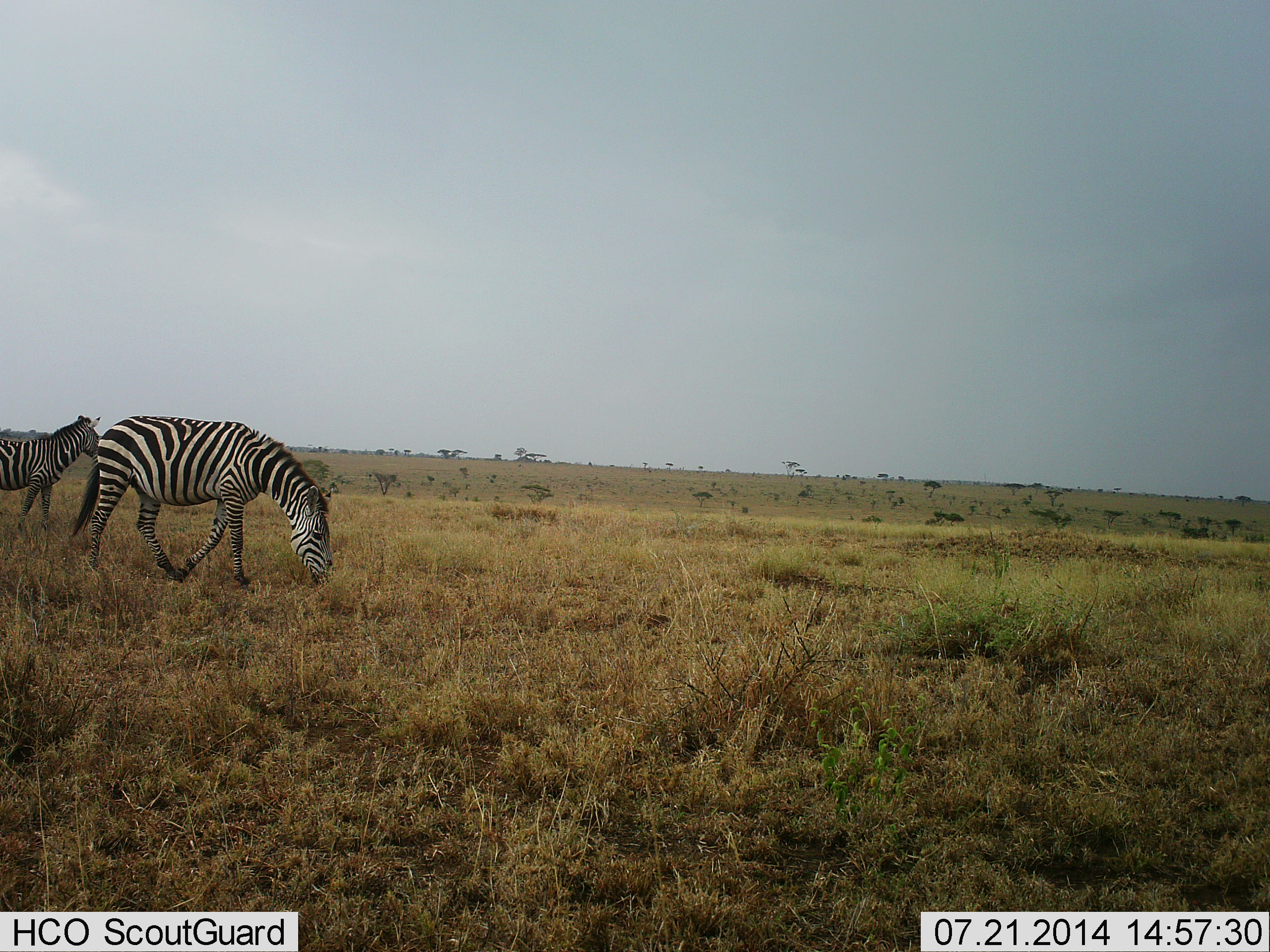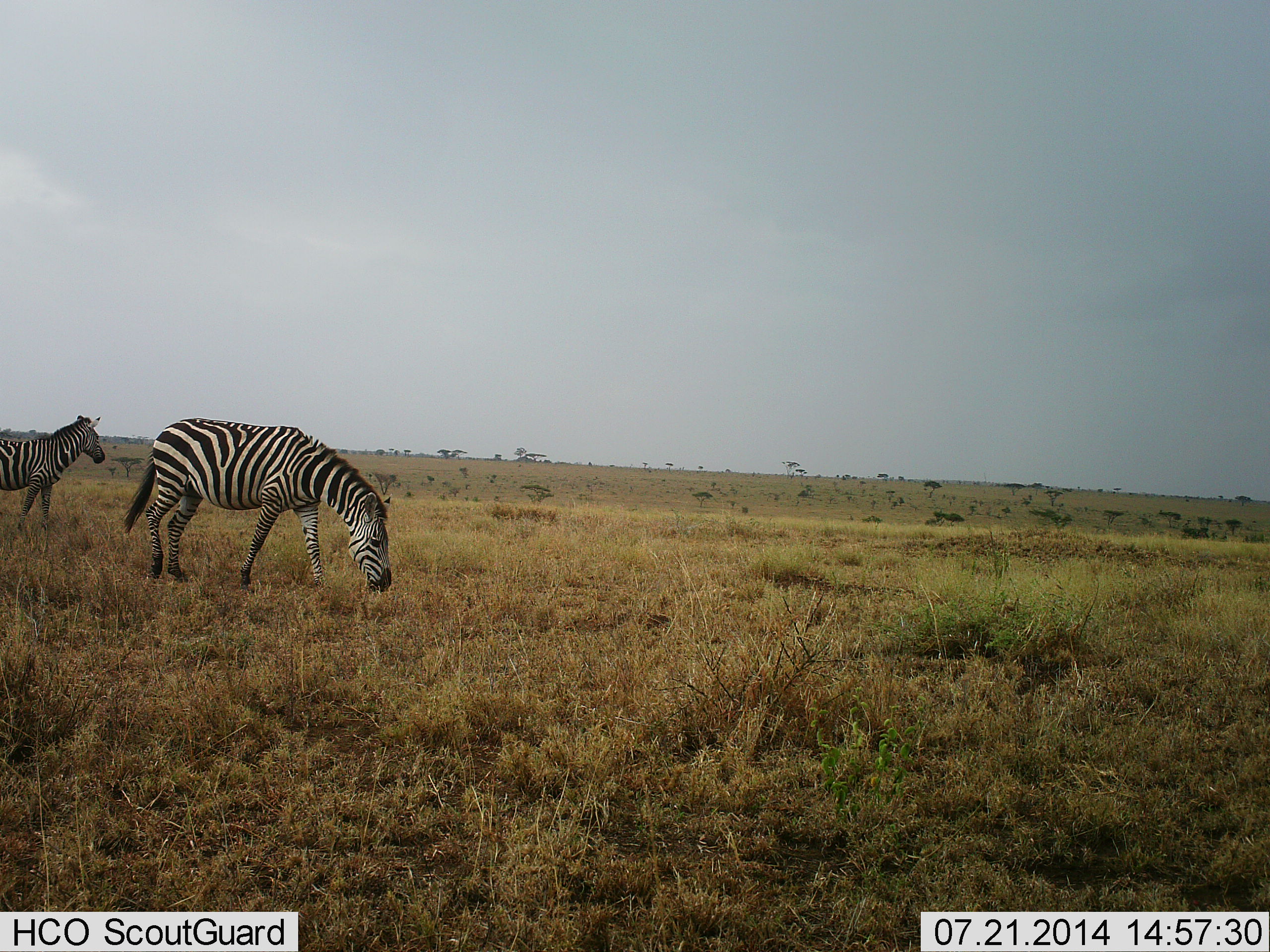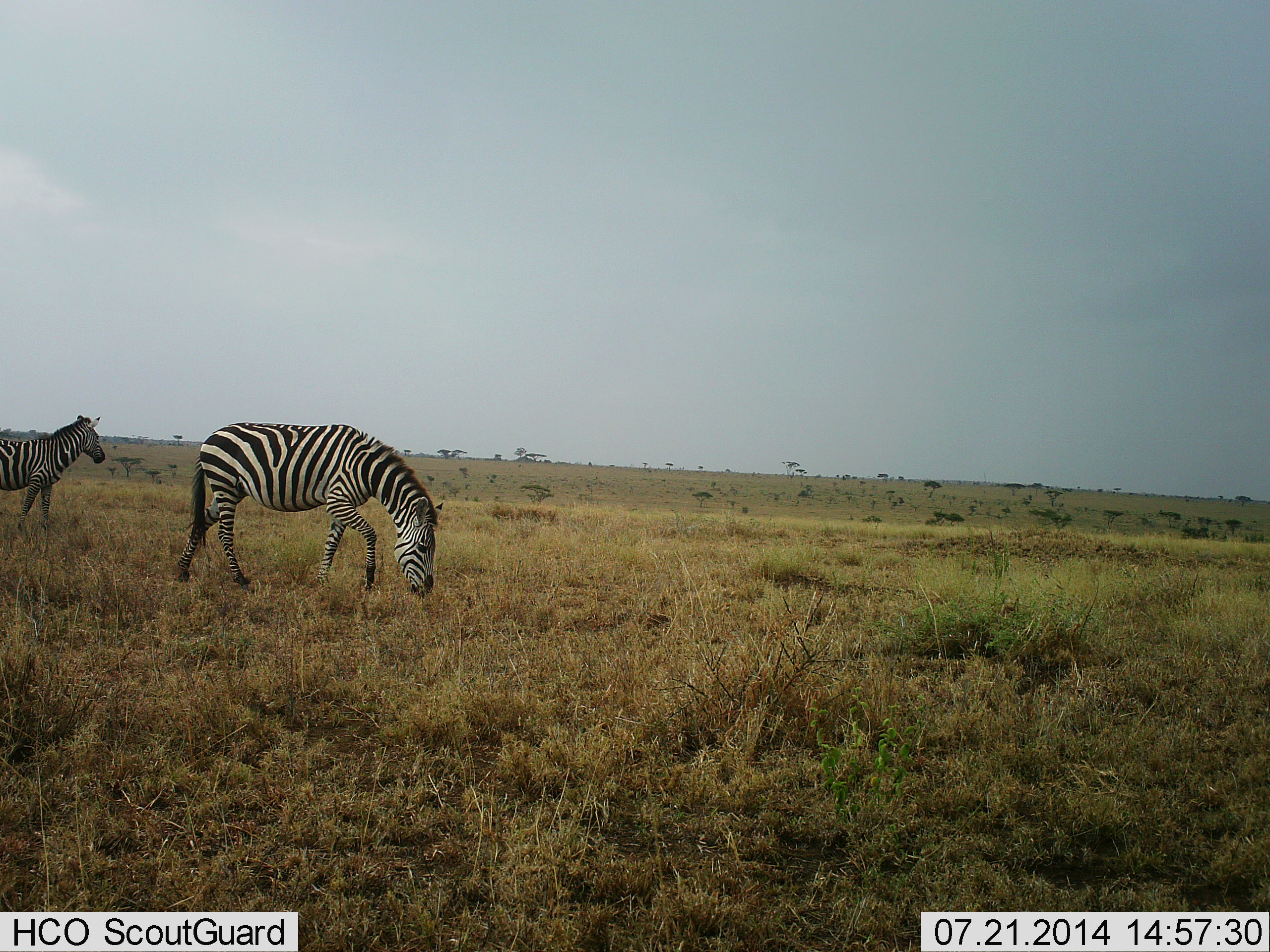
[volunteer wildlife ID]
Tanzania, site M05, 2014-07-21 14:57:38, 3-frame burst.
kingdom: Animalia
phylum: Chordata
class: Mammalia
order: Perissodactyla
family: Equidae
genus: Equus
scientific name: Equus quagga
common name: plains zebra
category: zebra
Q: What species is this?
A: Zebra (plains zebra) (Equus quagga).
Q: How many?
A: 2.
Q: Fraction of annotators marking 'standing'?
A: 60%.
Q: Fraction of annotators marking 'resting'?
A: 0%.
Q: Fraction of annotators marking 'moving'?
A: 50%.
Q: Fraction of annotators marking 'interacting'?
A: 10%.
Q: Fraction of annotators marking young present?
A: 0%.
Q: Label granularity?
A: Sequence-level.